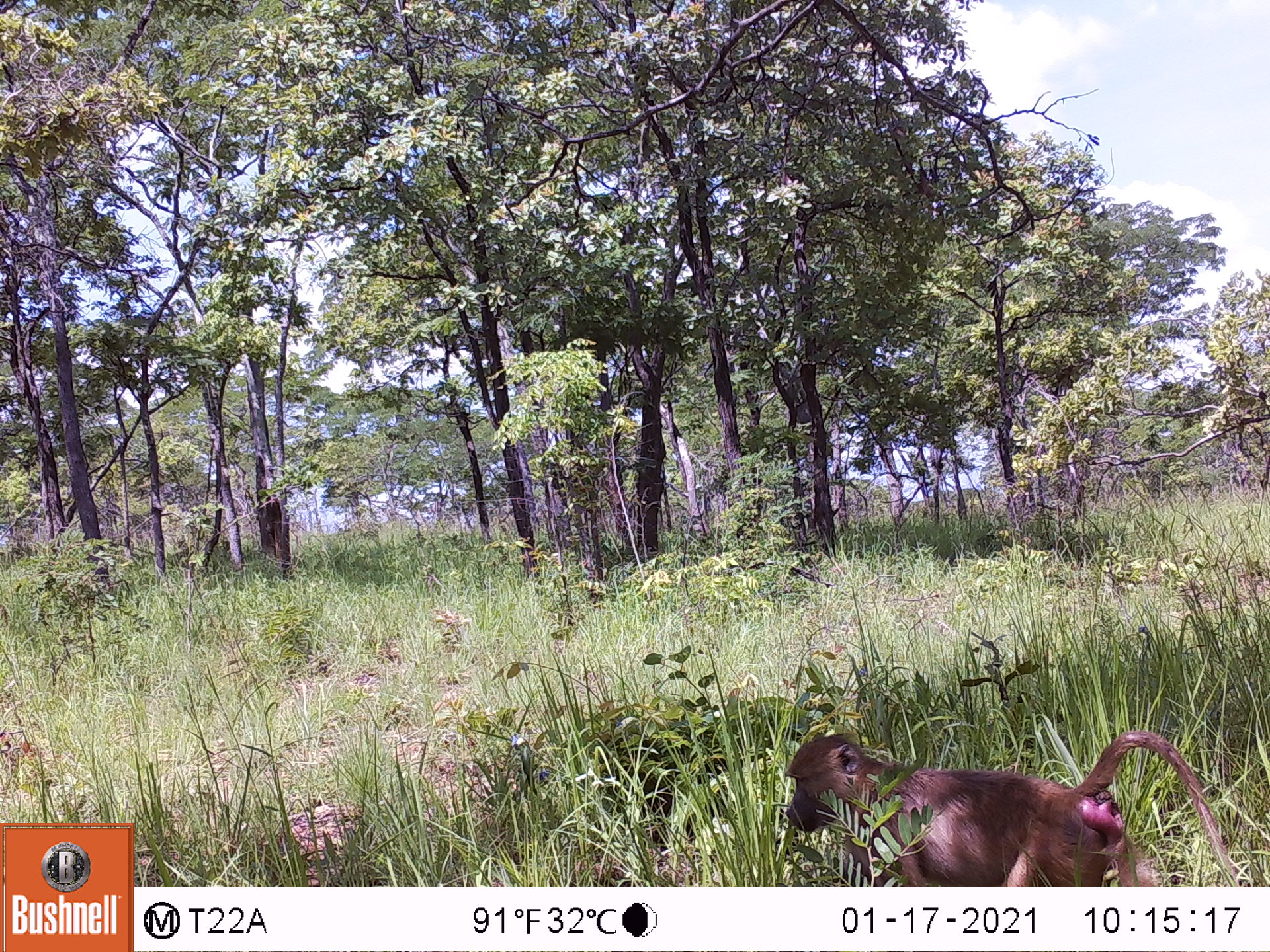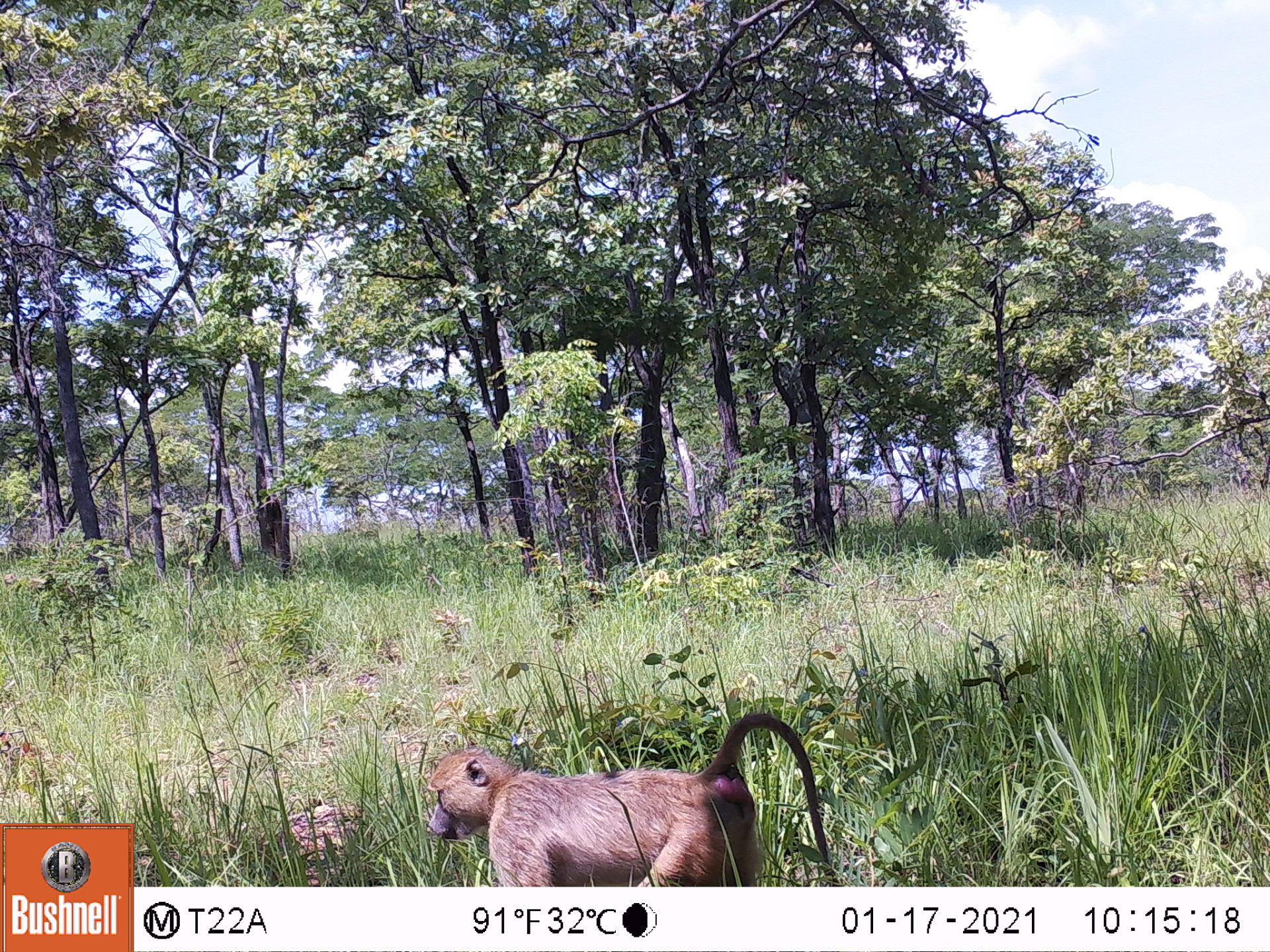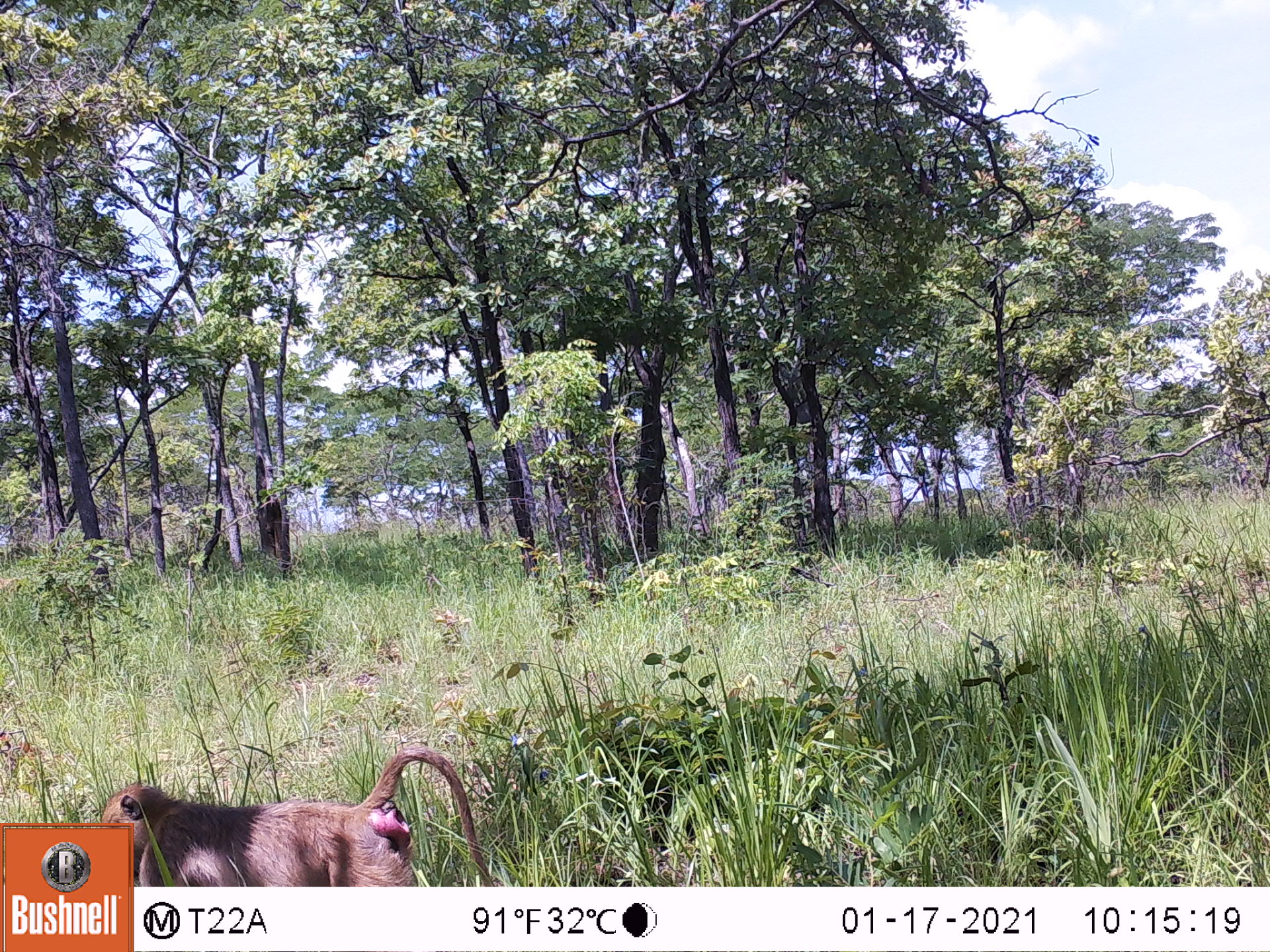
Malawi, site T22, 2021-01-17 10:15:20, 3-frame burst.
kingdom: Animalia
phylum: Chordata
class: Mammalia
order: Primates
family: Cercopithecidae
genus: Papio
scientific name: Papio cynocephalus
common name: yellow baboon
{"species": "yellow baboon (Papio cynocephalus)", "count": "1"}